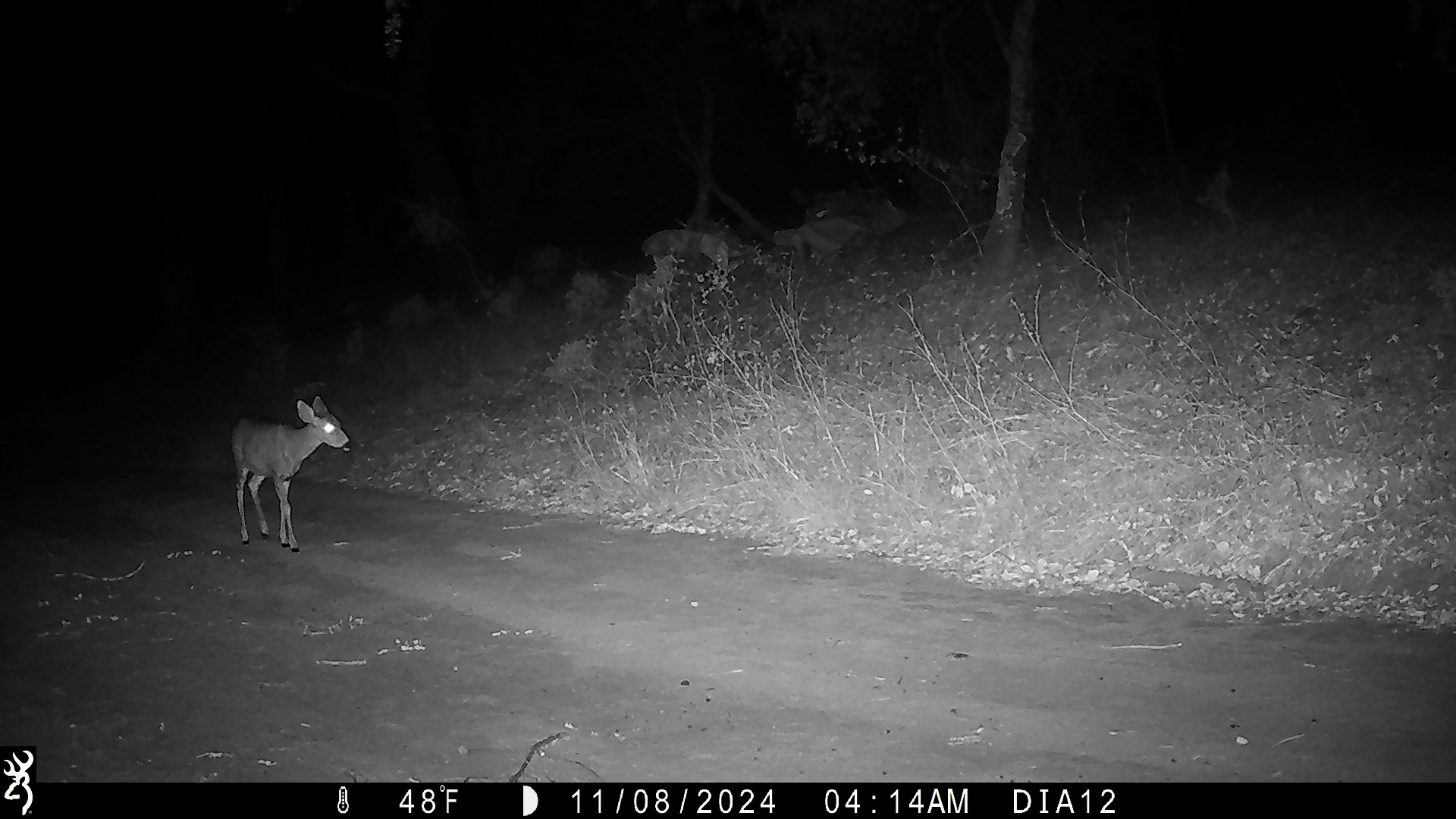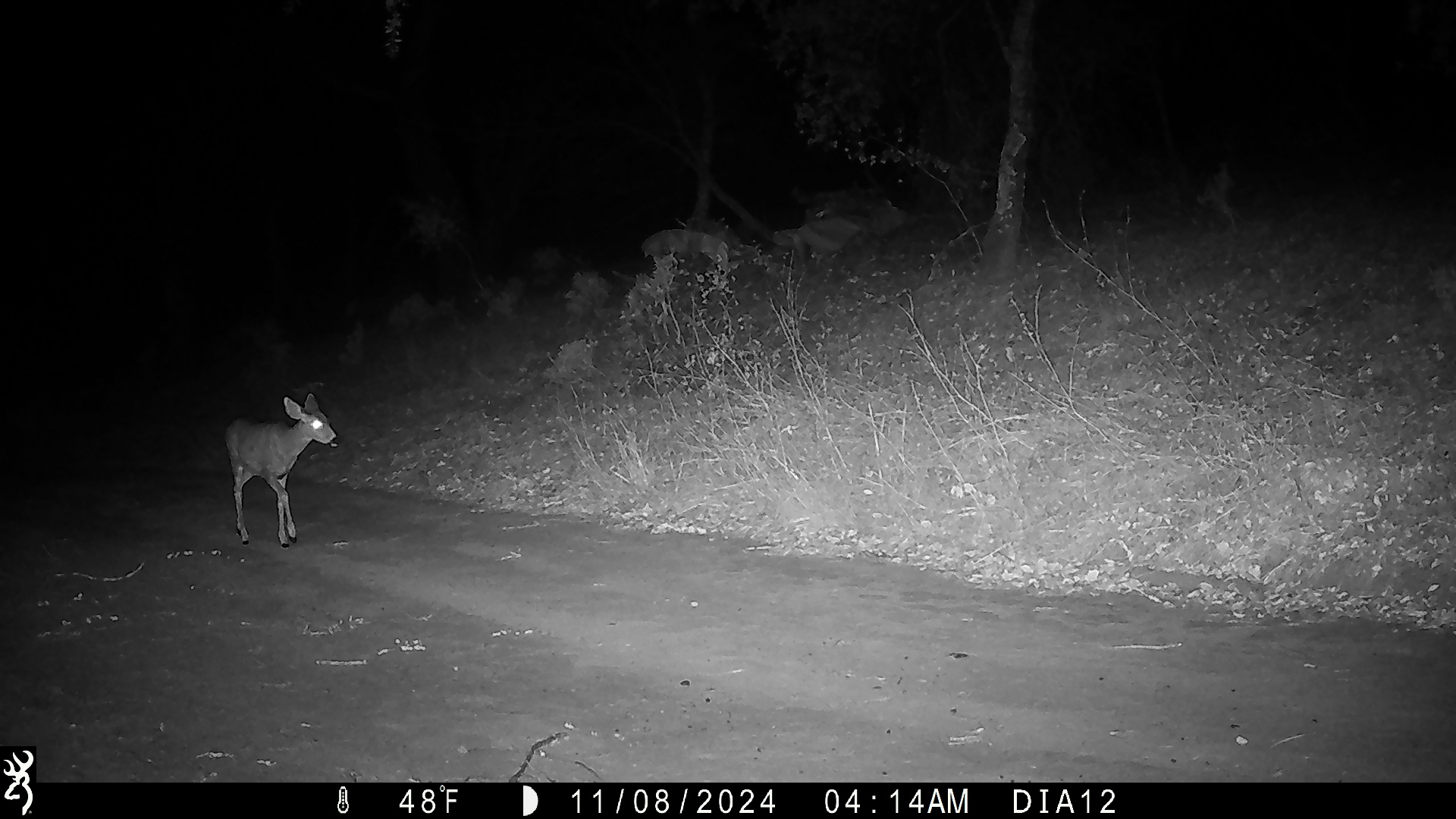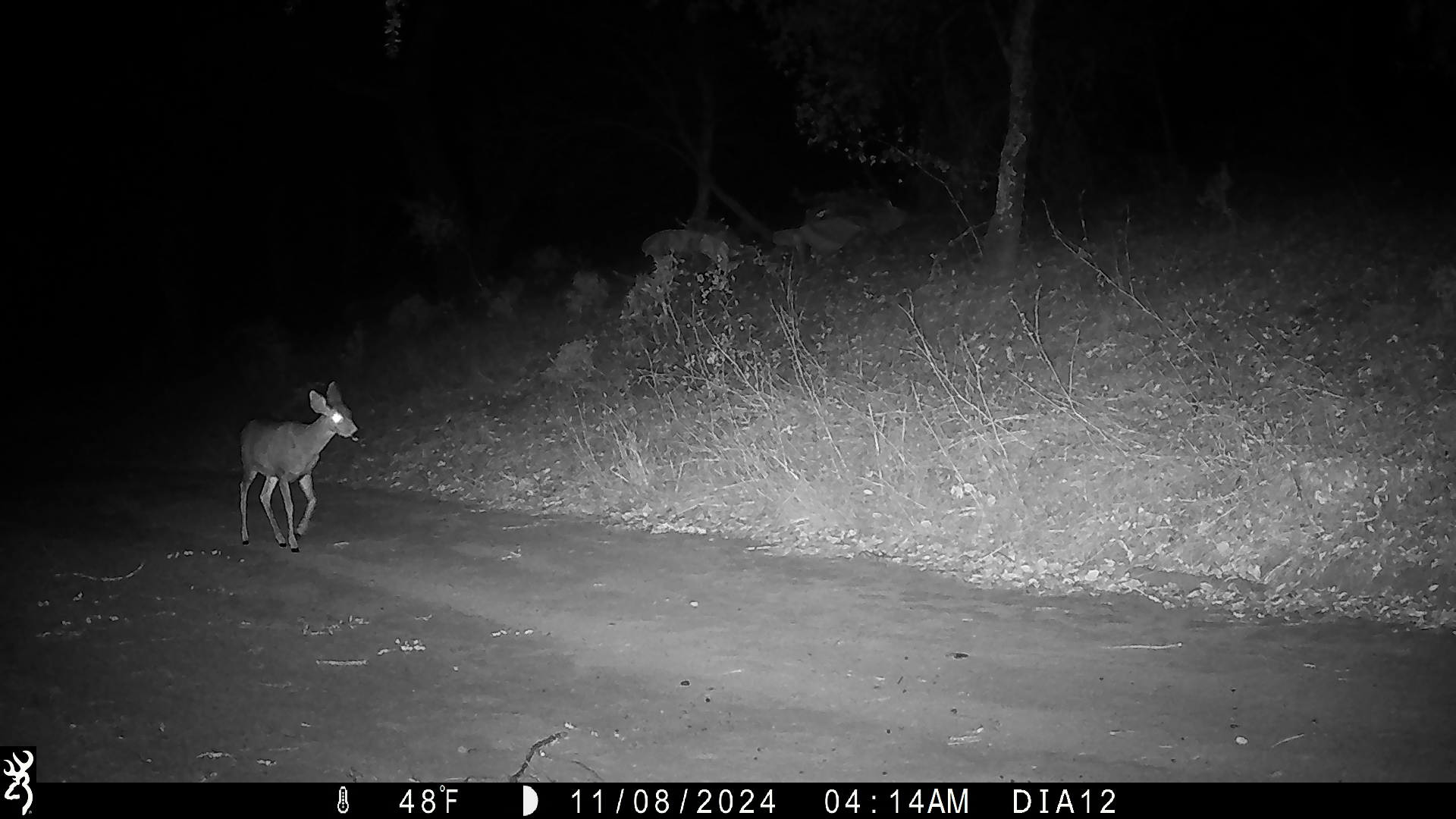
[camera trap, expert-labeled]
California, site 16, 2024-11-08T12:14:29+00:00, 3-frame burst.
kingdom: Animalia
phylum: Chordata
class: Mammalia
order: Artiodactyla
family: Cervidae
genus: Odocoileus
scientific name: Odocoileus hemionus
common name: mule deer